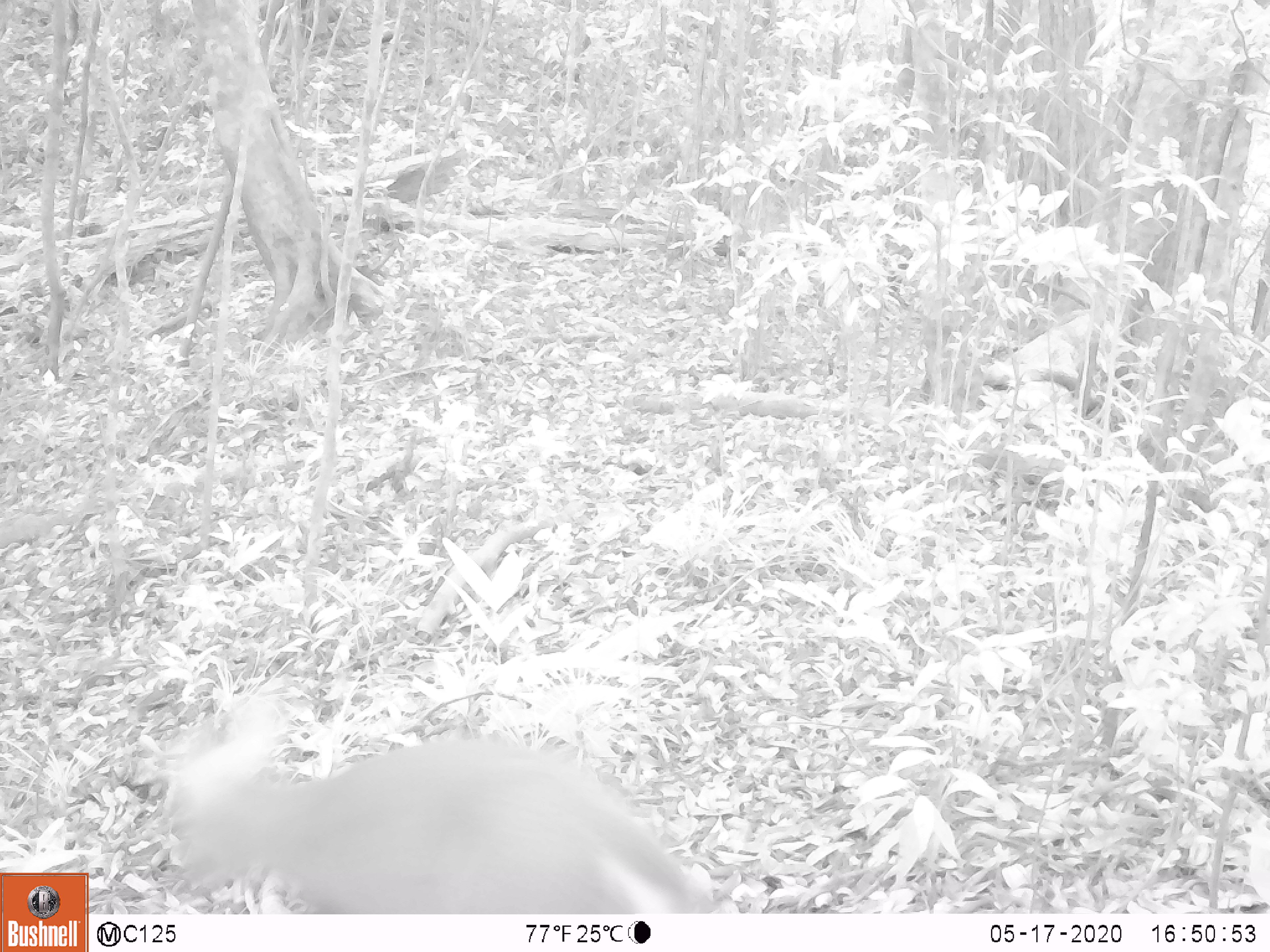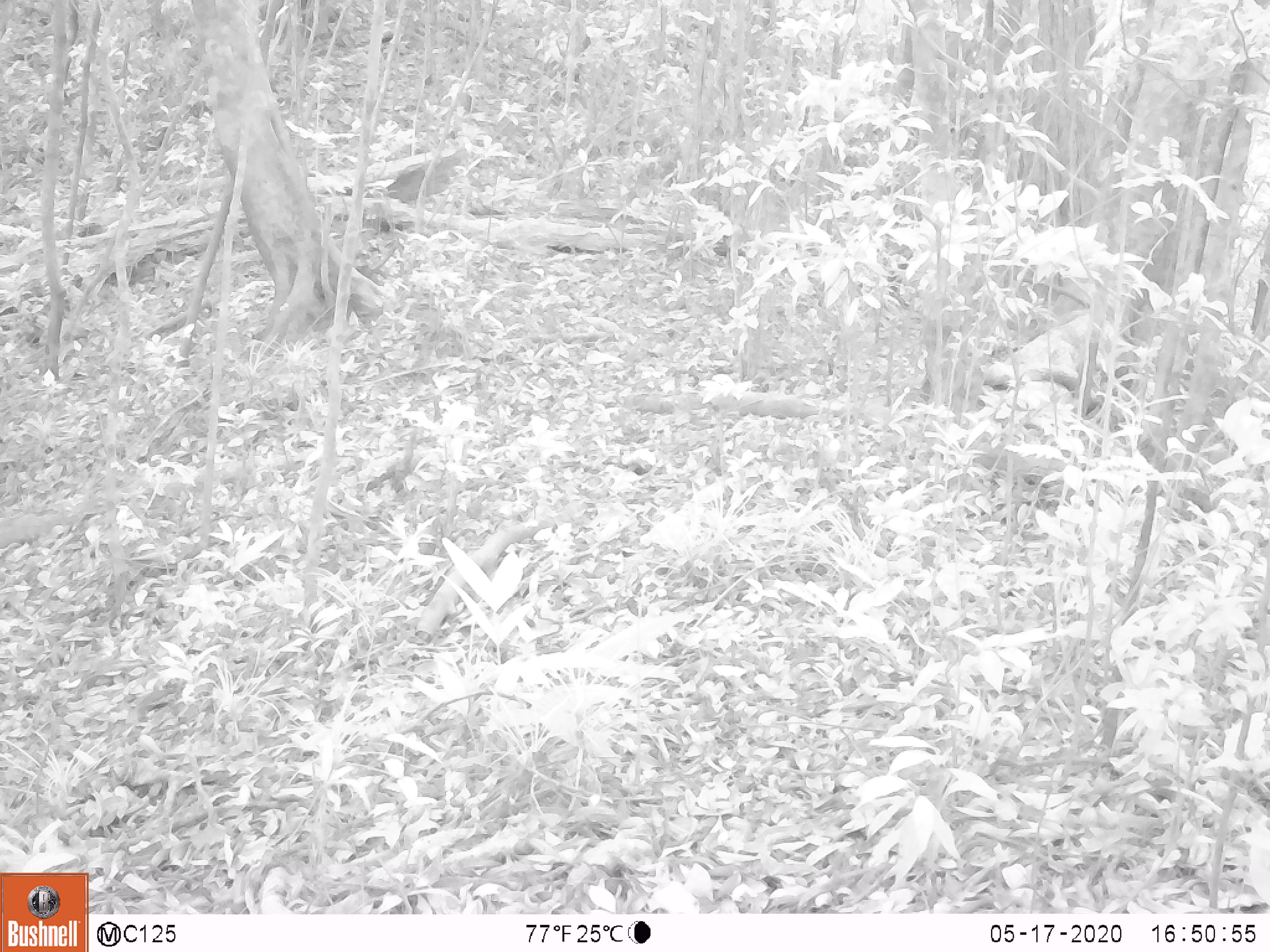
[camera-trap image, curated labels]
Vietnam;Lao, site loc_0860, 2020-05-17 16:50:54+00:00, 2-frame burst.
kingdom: Animalia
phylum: Chordata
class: Mammalia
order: Artiodactyla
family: Cervidae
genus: Muntiacus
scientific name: Muntiacus rooseveltorum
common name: roosevelt's muntjac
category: roosevelts muntjac group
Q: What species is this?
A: Roosevelts muntjac group (roosevelt's muntjac) (Muntiacus rooseveltorum).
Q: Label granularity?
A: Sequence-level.